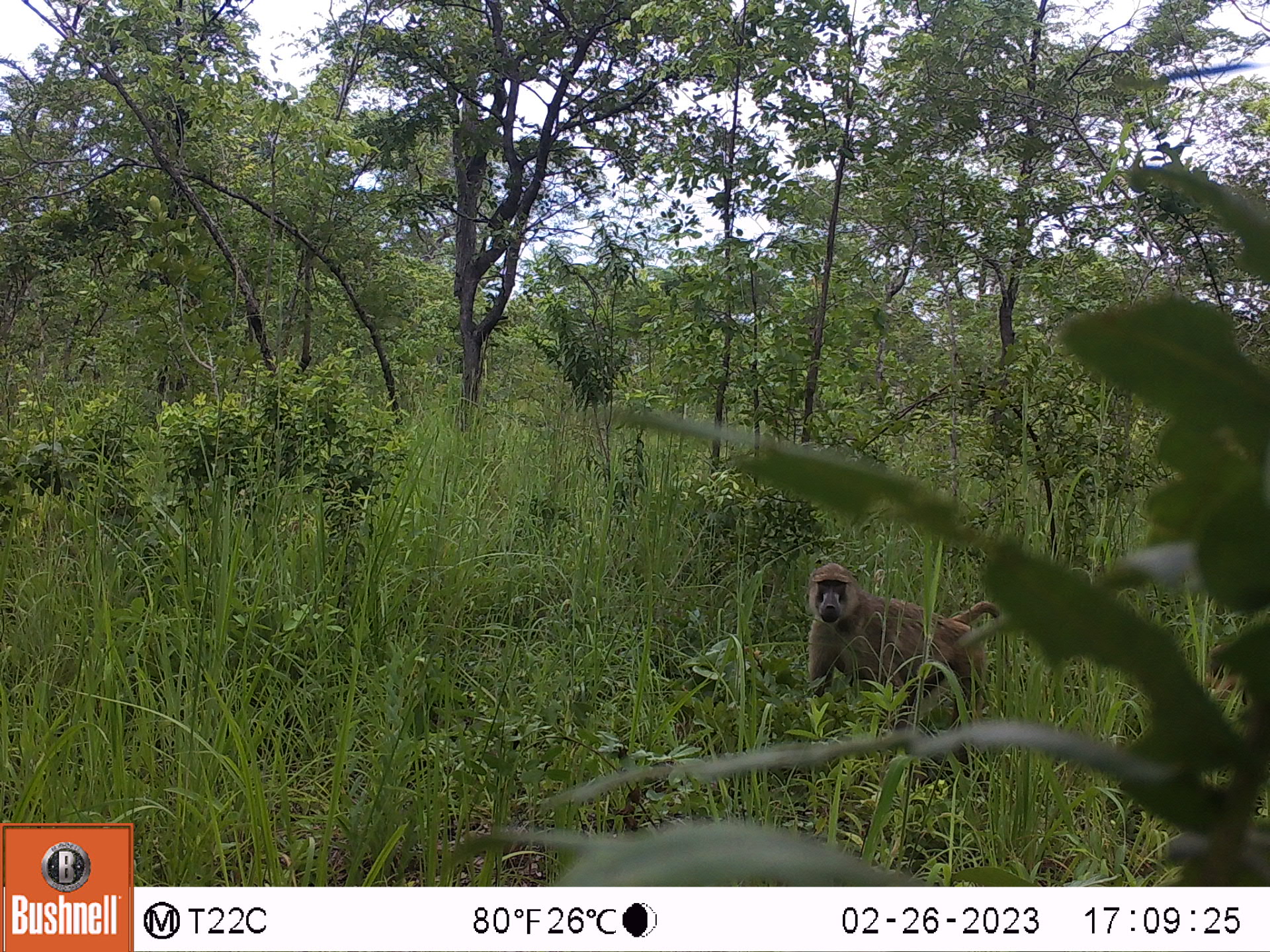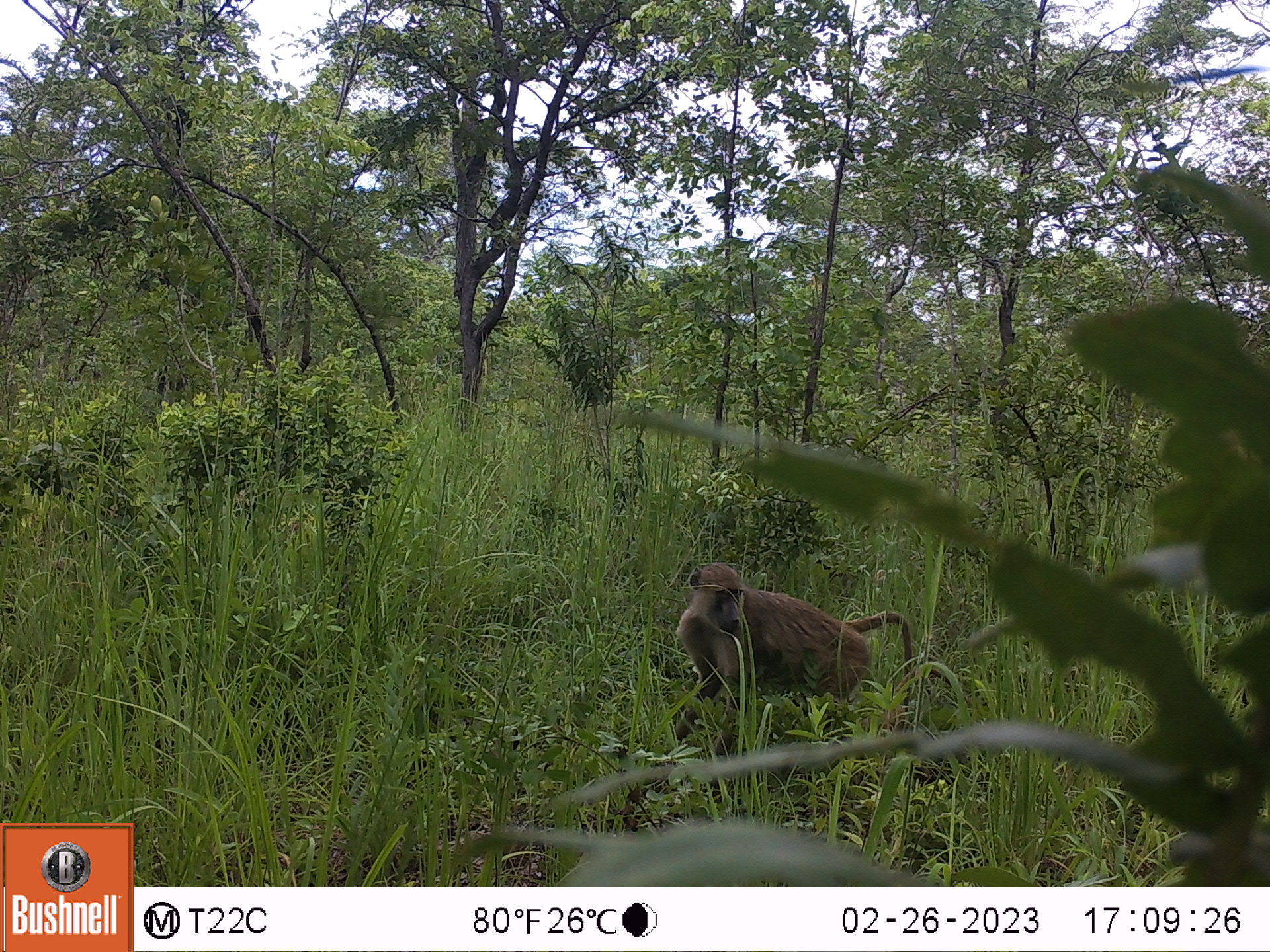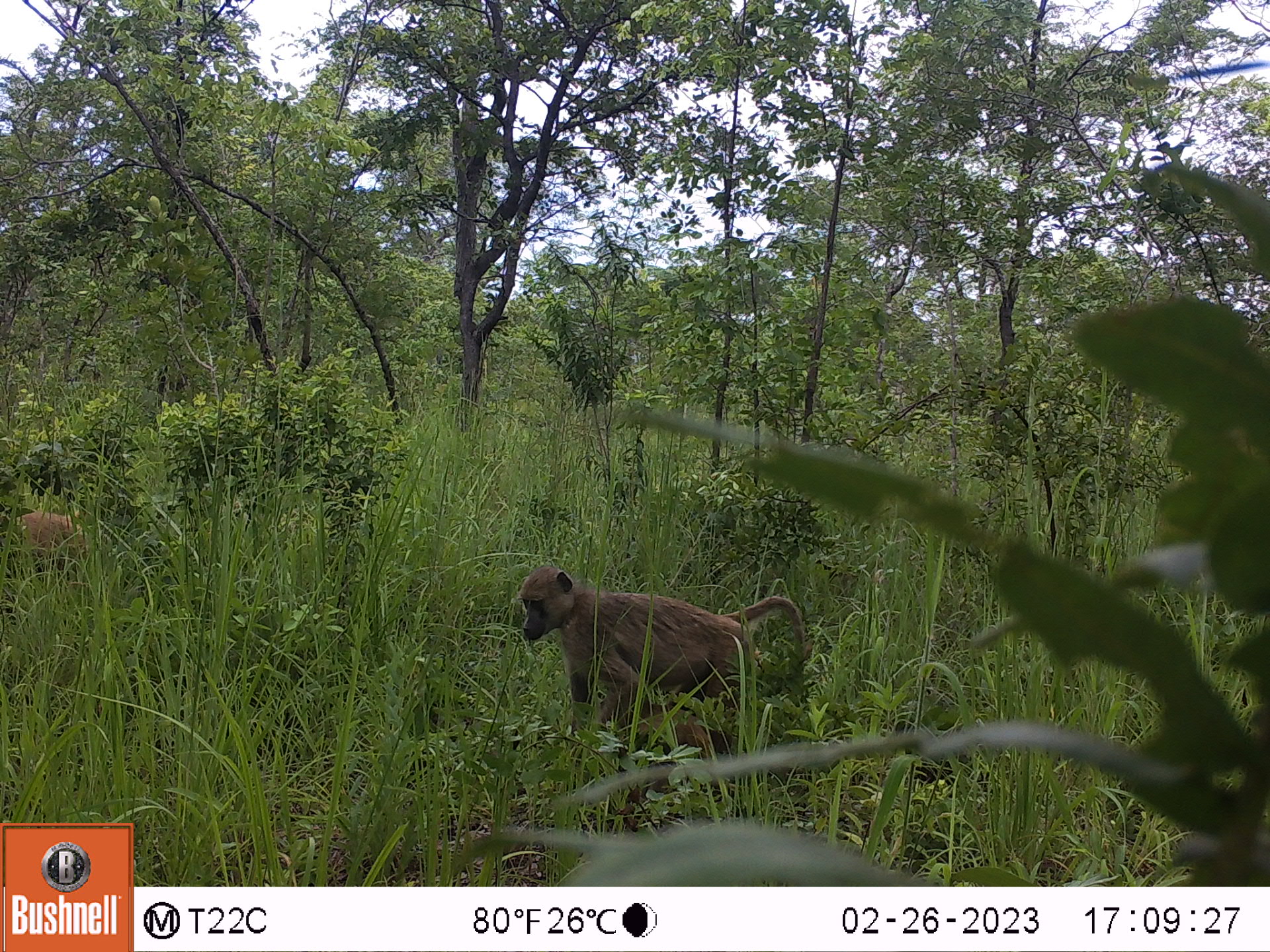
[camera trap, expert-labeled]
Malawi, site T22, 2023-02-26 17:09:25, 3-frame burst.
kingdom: Animalia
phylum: Chordata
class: Mammalia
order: Primates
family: Cercopithecidae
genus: Papio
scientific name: Papio cynocephalus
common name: yellow baboon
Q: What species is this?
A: Yellow baboon (Papio cynocephalus).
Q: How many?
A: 1.